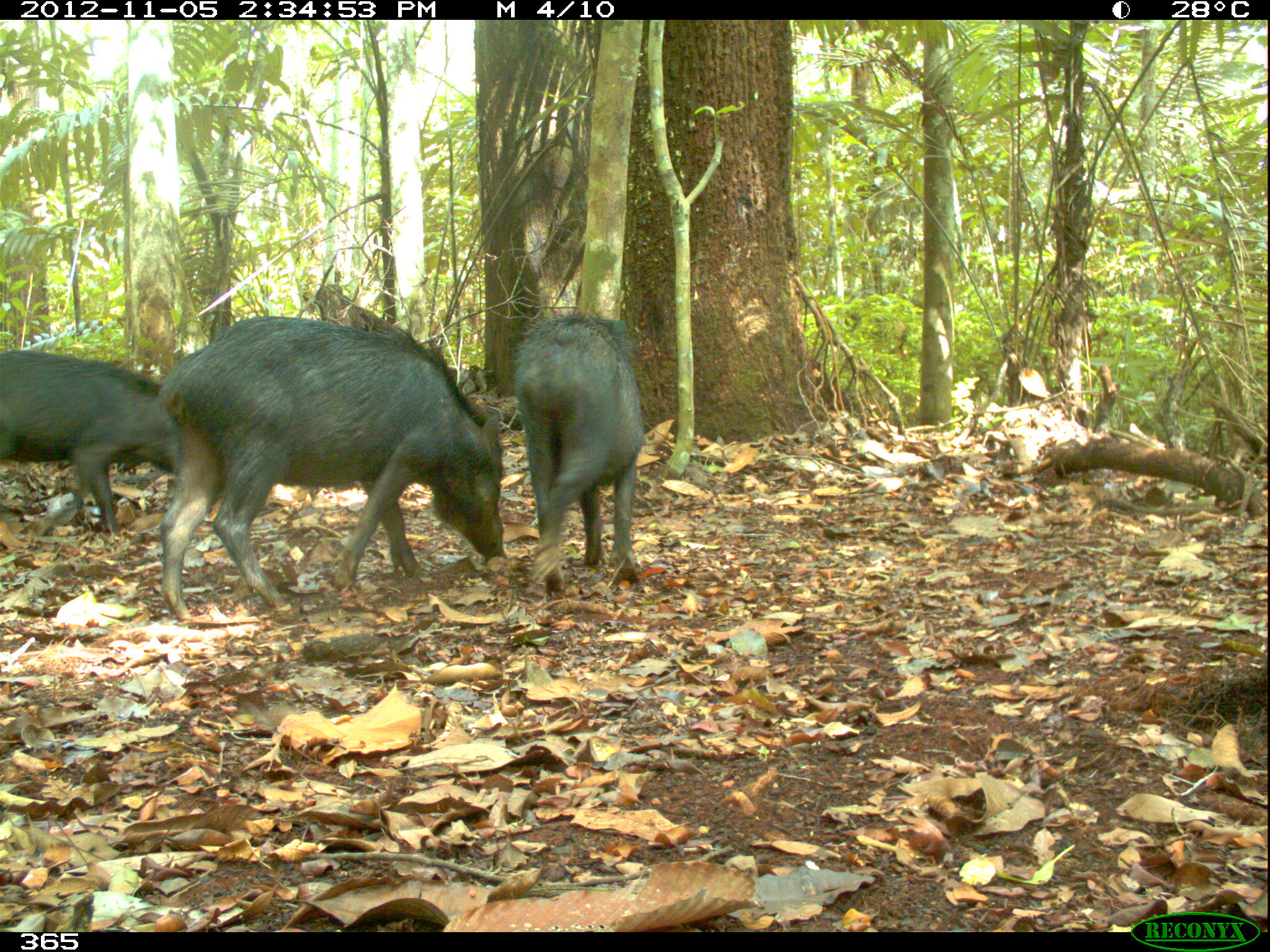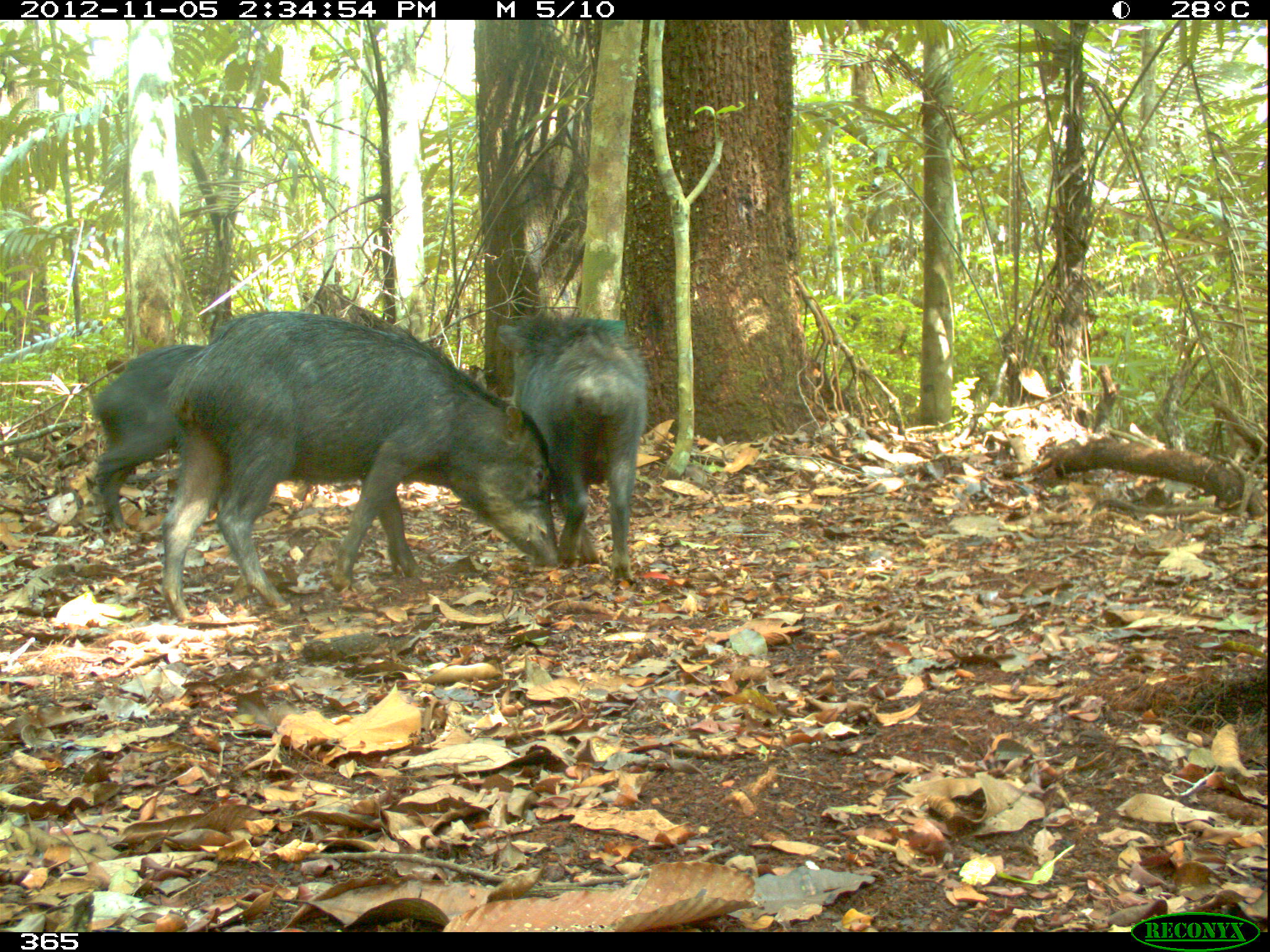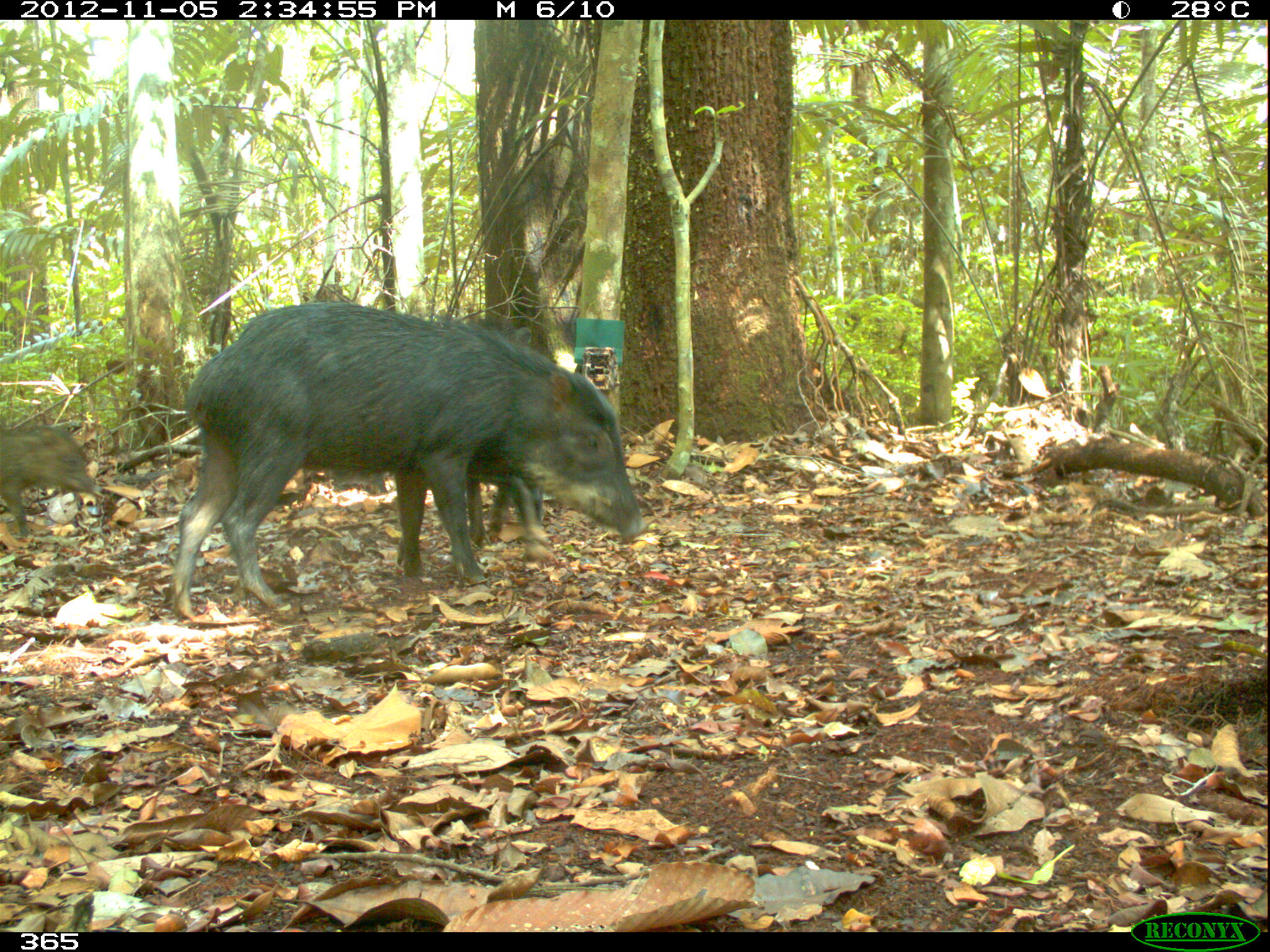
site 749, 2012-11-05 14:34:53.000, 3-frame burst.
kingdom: Animalia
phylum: Chordata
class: Mammalia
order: Artiodactyla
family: Tayassuidae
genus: Tayassu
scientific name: Tayassu pecari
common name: white-lipped peccary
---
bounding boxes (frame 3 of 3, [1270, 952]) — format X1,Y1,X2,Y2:
tayassu pecari: 165,301,646,617; 468,318,550,559; 0,420,99,538